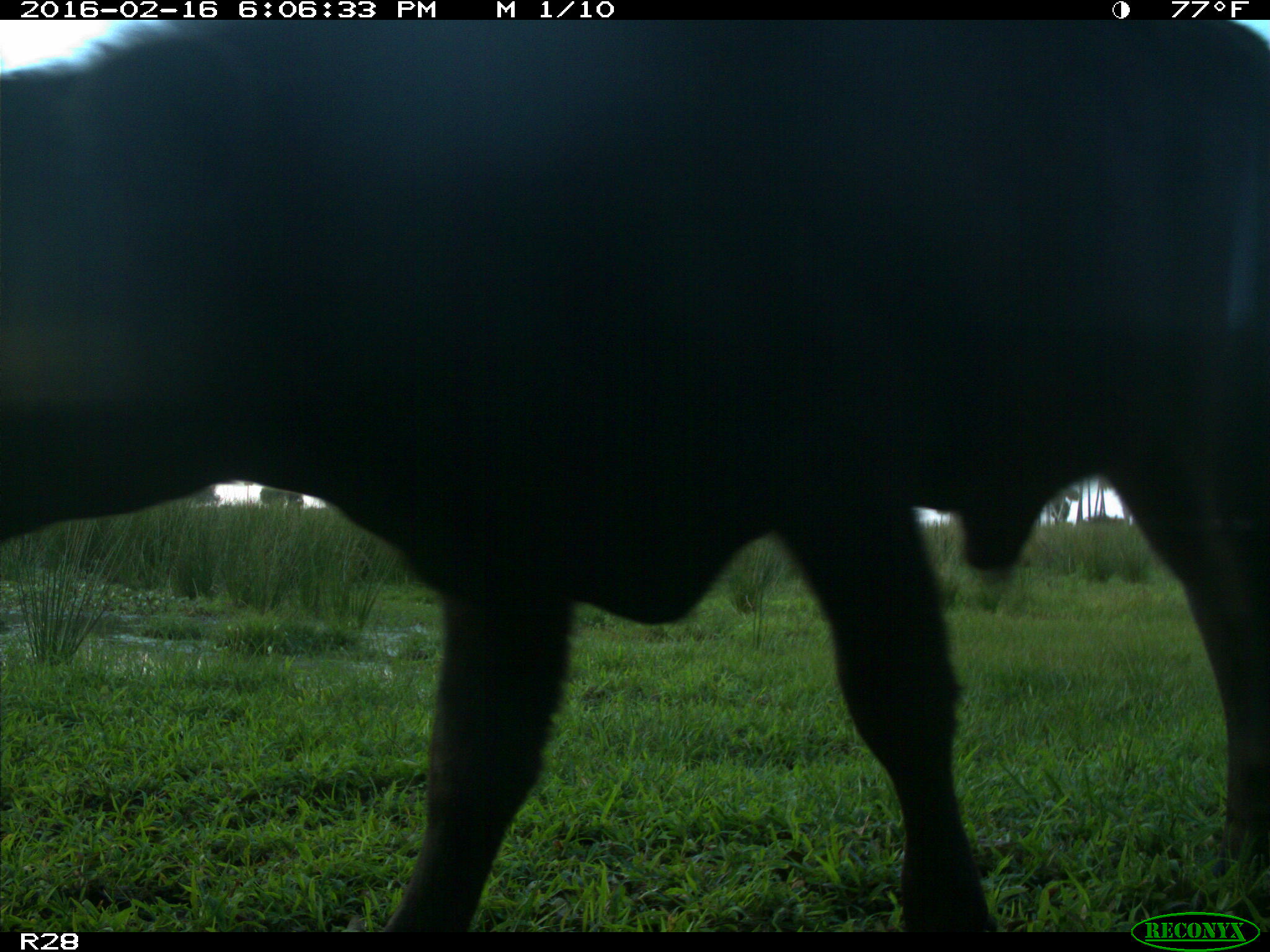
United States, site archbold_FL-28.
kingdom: Animalia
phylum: Chordata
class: Mammalia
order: Artiodactyla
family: Bovidae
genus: Bos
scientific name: Bos taurus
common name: domestic cow